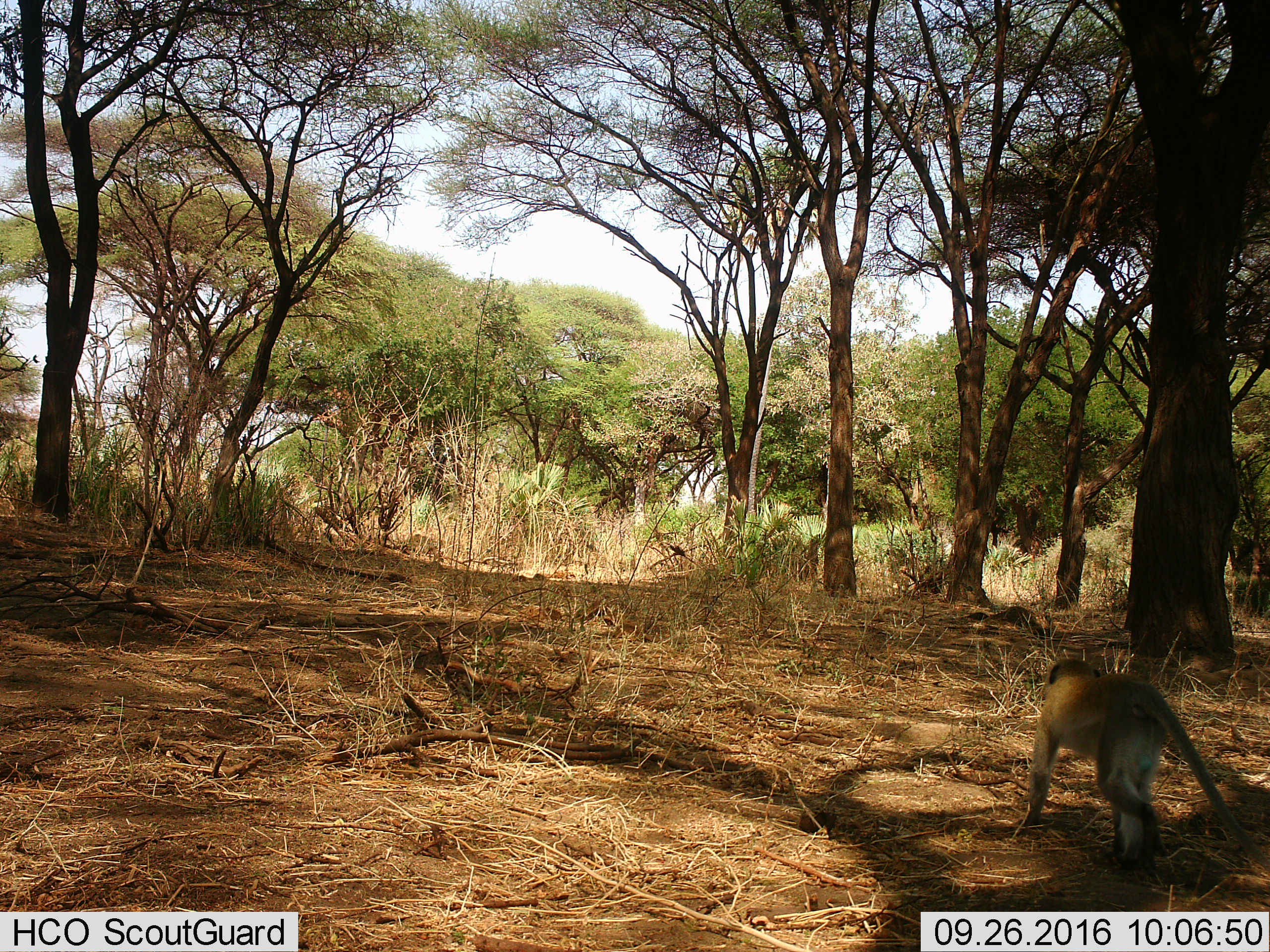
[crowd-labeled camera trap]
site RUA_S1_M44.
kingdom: Animalia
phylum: Chordata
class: Mammalia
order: Primates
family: Cercopithecidae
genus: Chlorocebus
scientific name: Chlorocebus pygerythrus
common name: vervet monkey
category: monkeyvervet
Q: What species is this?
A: Monkeyvervet (vervet monkey) (Chlorocebus pygerythrus).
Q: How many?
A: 1.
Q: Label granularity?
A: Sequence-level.